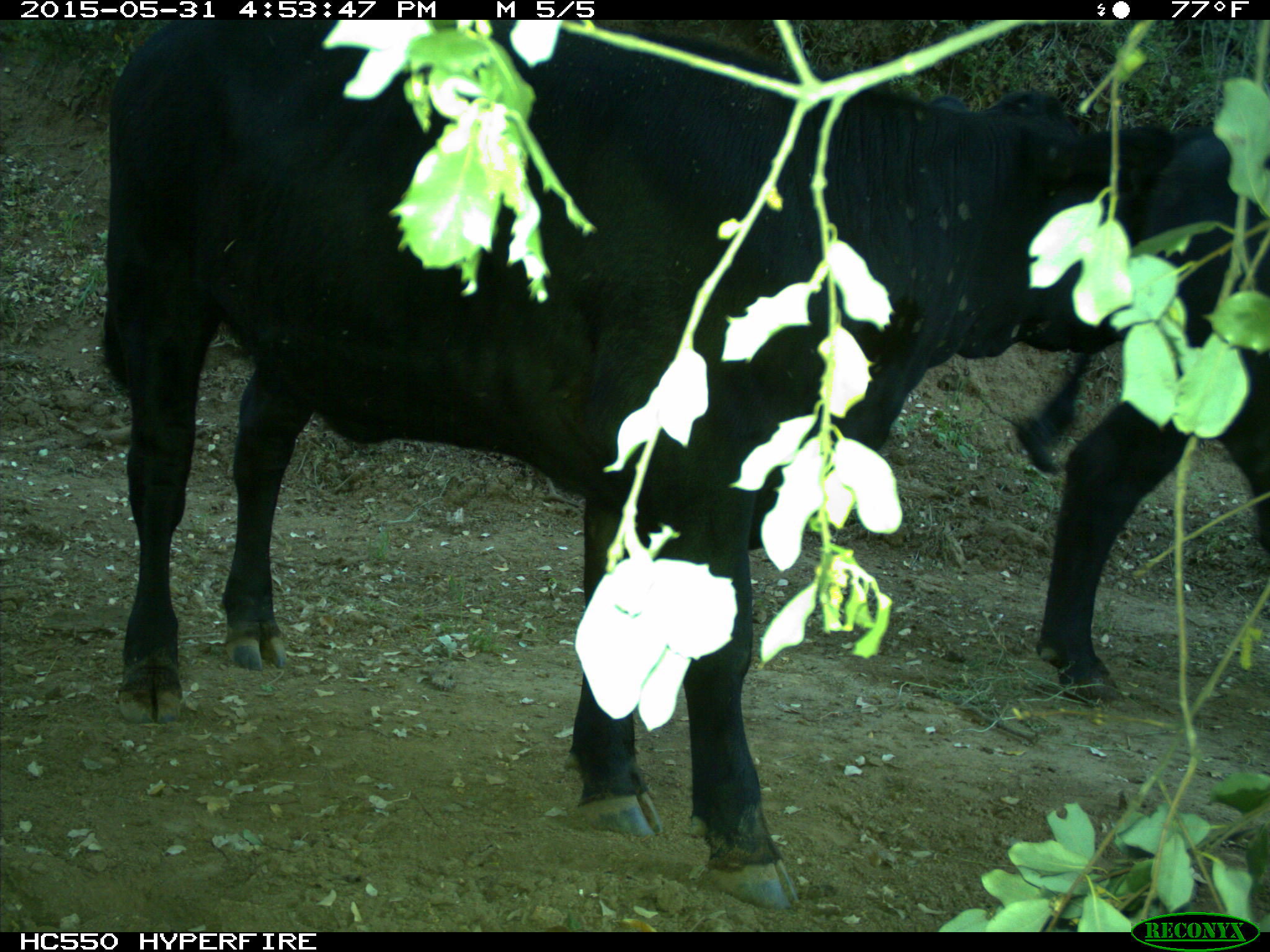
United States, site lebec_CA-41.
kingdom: Animalia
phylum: Chordata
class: Mammalia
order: Artiodactyla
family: Bovidae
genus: Bos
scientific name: Bos taurus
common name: domestic cow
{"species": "Bos taurus (domestic cow)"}